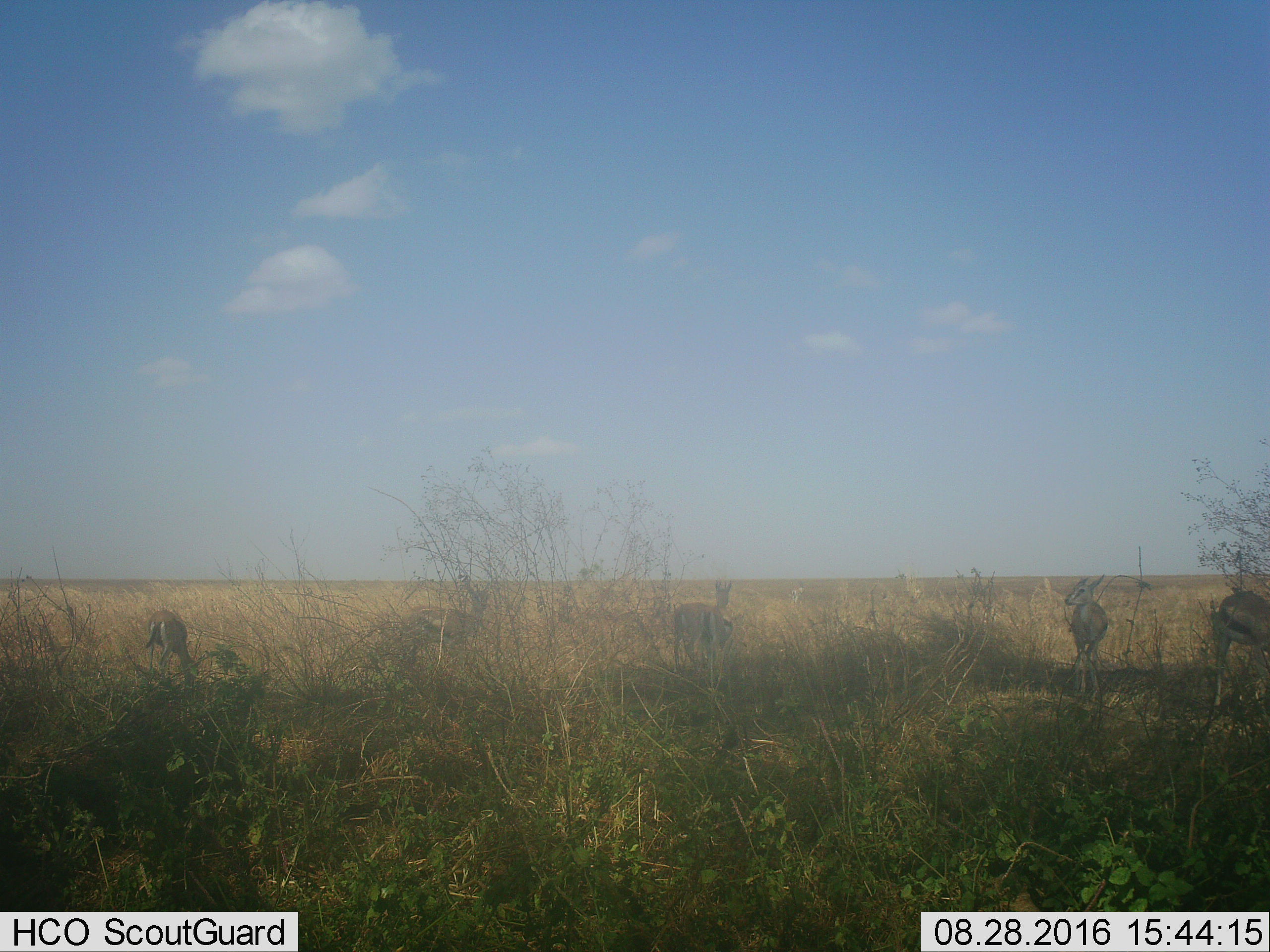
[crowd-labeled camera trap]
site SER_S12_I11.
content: unidentified animal